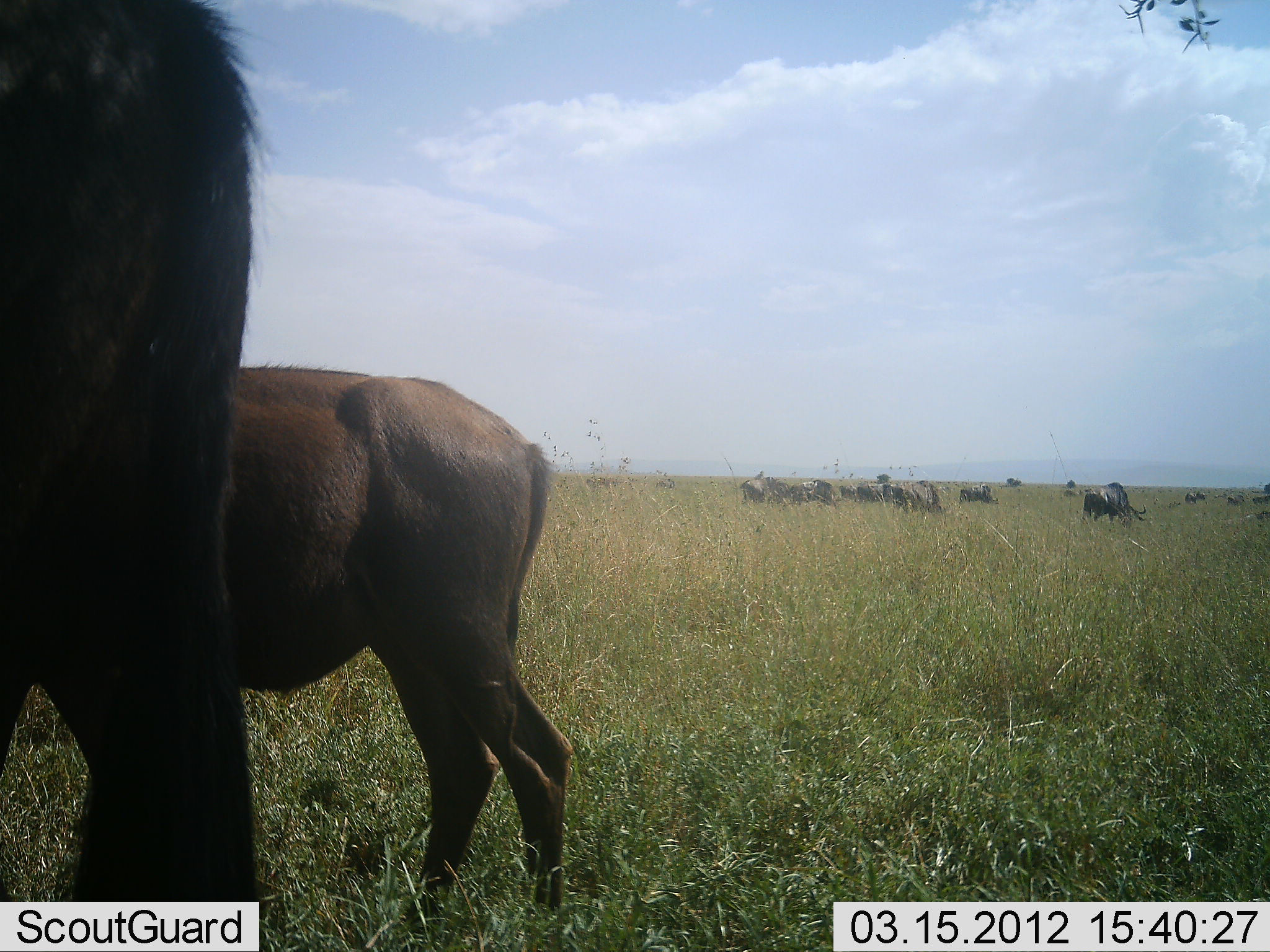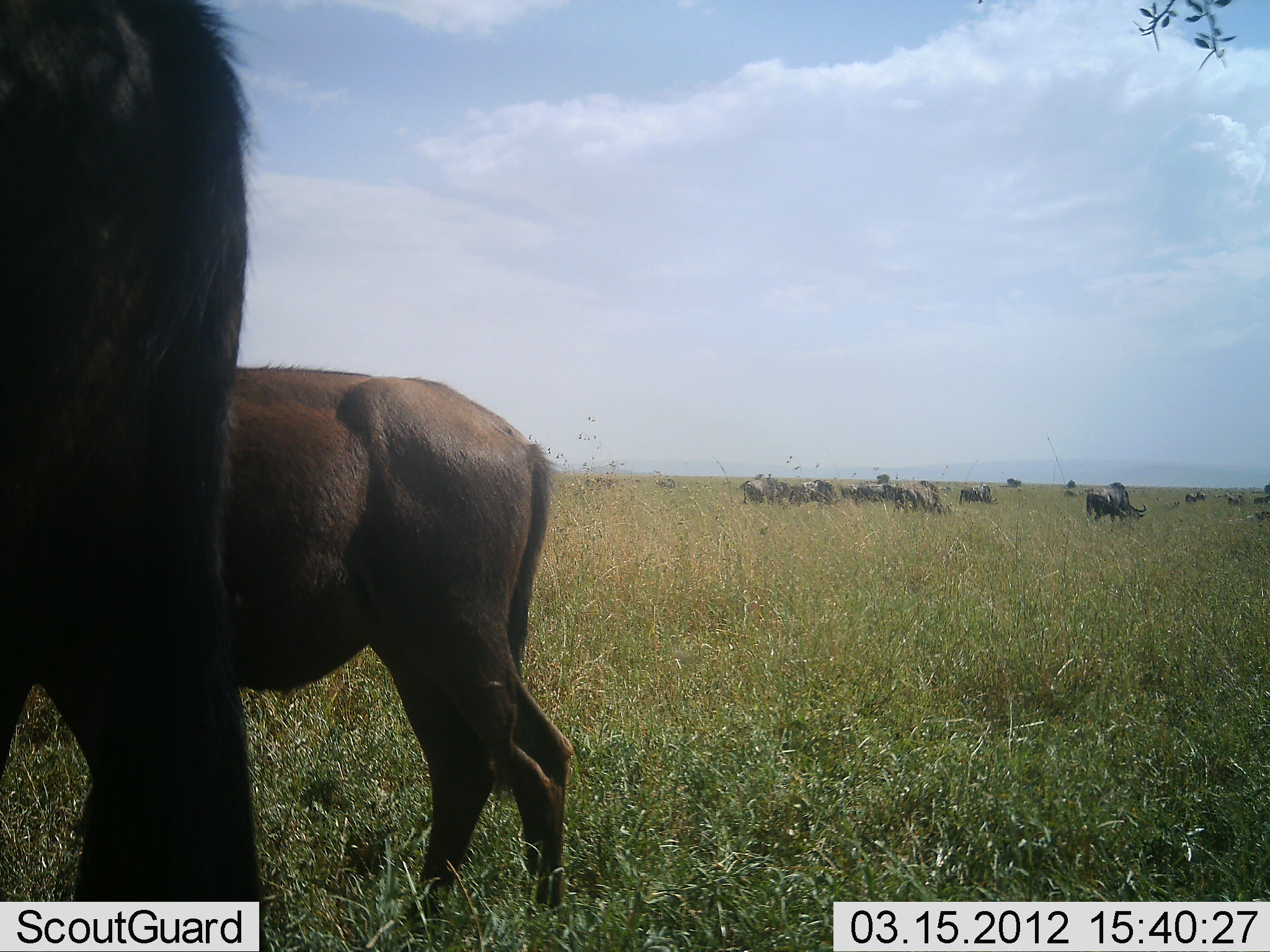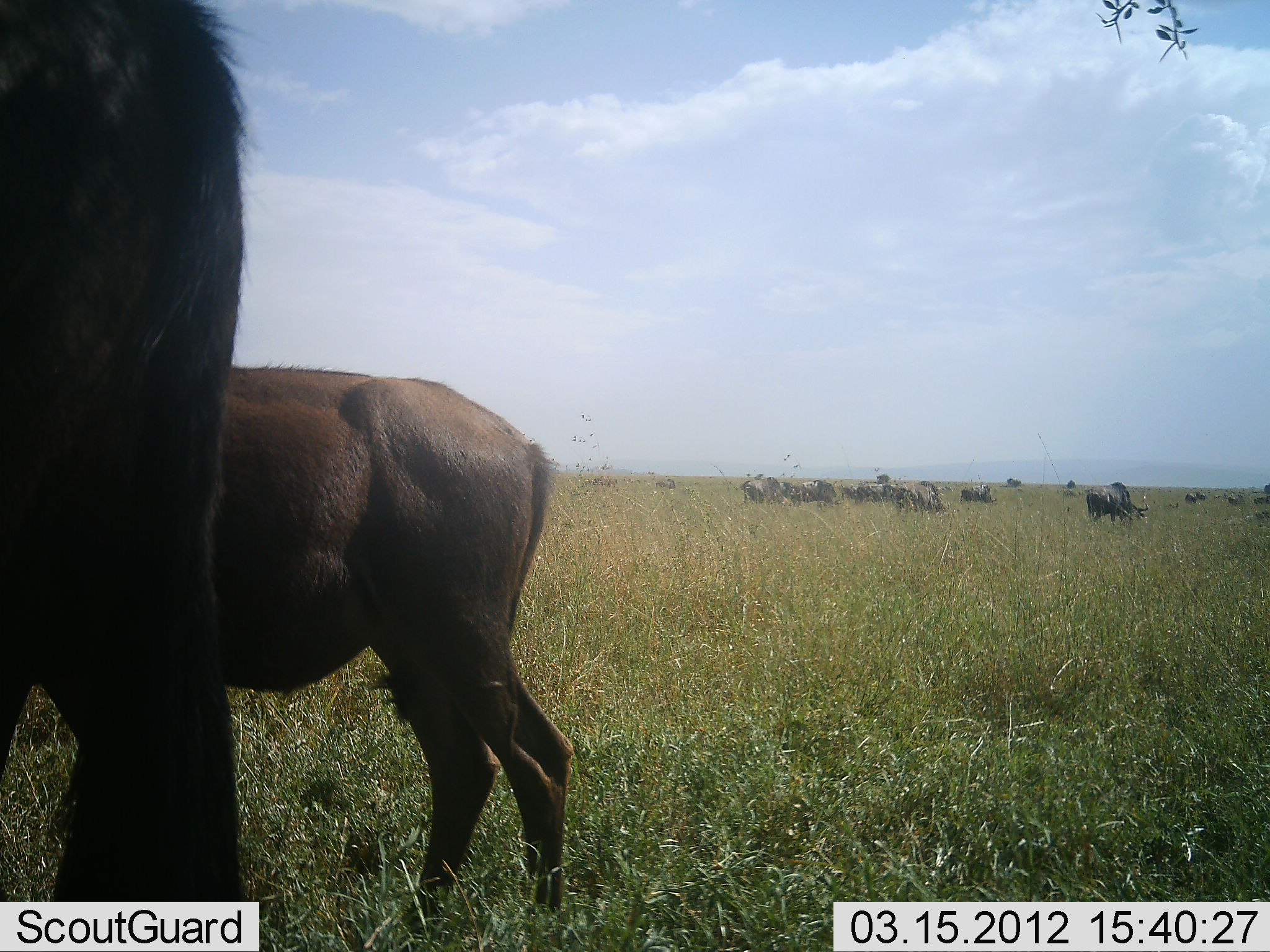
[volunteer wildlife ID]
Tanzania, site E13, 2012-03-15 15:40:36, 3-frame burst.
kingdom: Animalia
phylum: Chordata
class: Mammalia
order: Artiodactyla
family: Bovidae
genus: Connochaetes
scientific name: Connochaetes taurinus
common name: blue wildebeest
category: wildebeest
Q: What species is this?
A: Wildebeest (blue wildebeest) (Connochaetes taurinus).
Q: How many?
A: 11-50.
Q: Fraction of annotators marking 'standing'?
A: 71%.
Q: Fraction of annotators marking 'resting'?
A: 5%.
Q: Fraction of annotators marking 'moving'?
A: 0%.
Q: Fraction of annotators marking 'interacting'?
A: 5%.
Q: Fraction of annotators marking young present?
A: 14%.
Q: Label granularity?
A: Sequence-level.